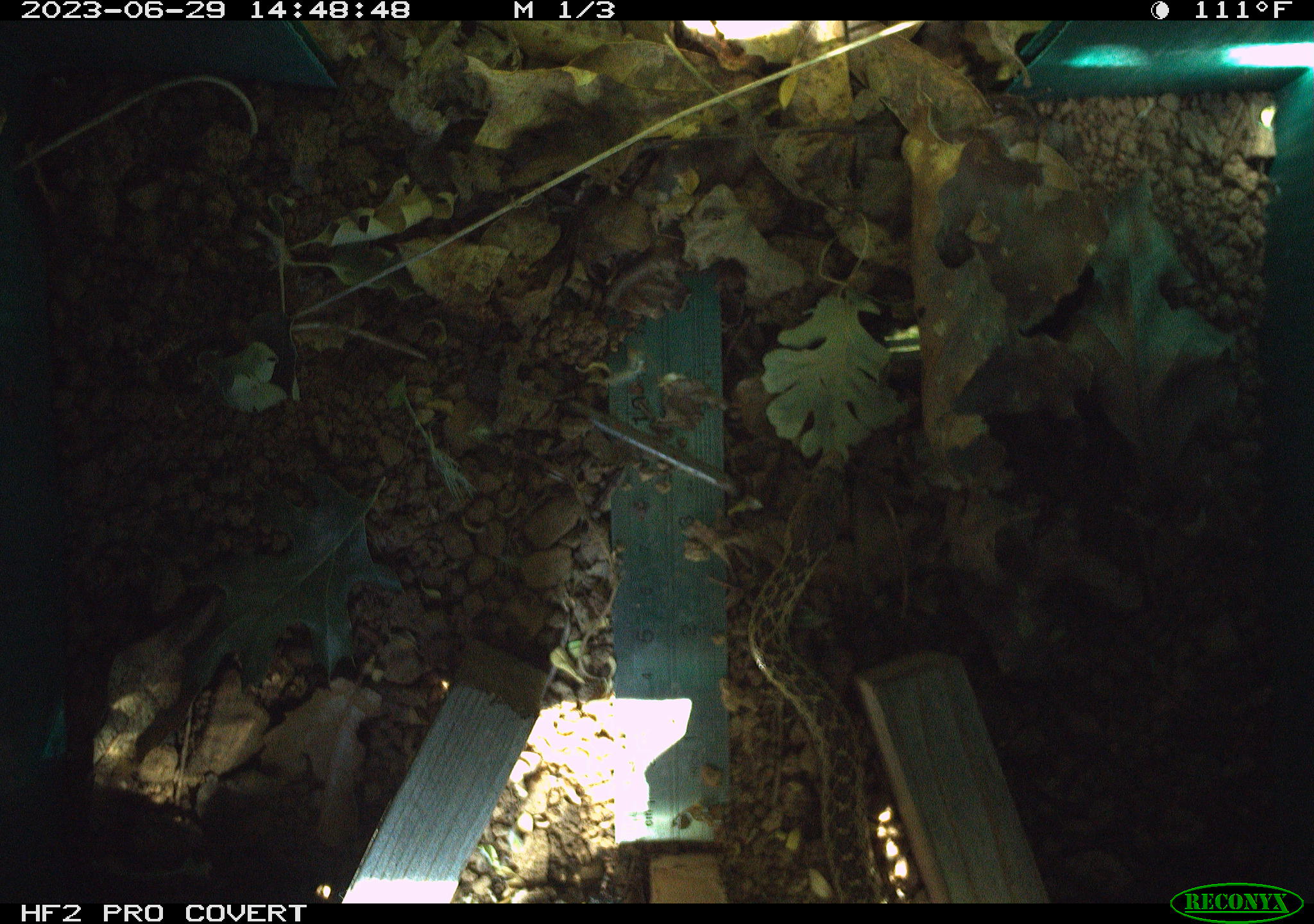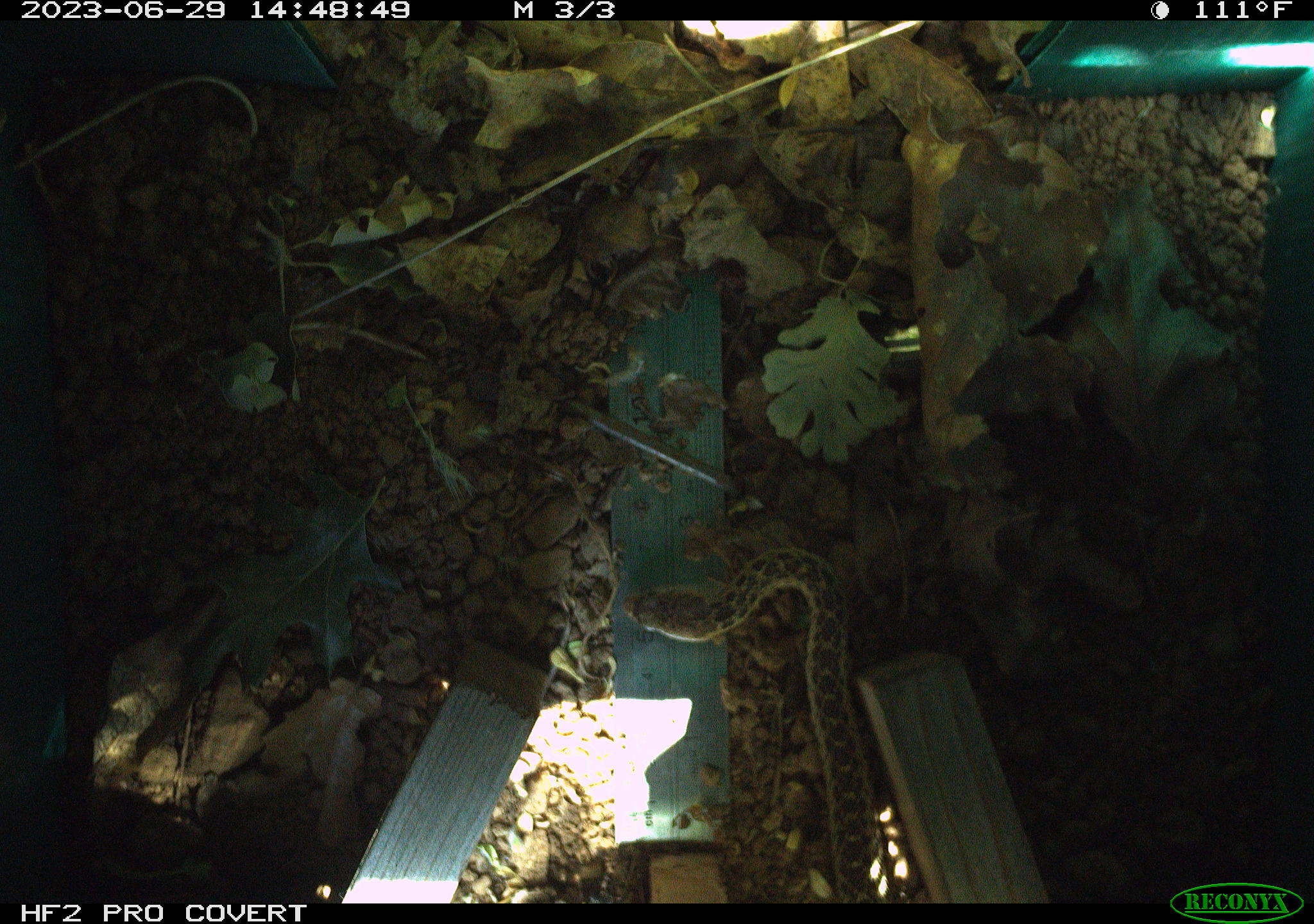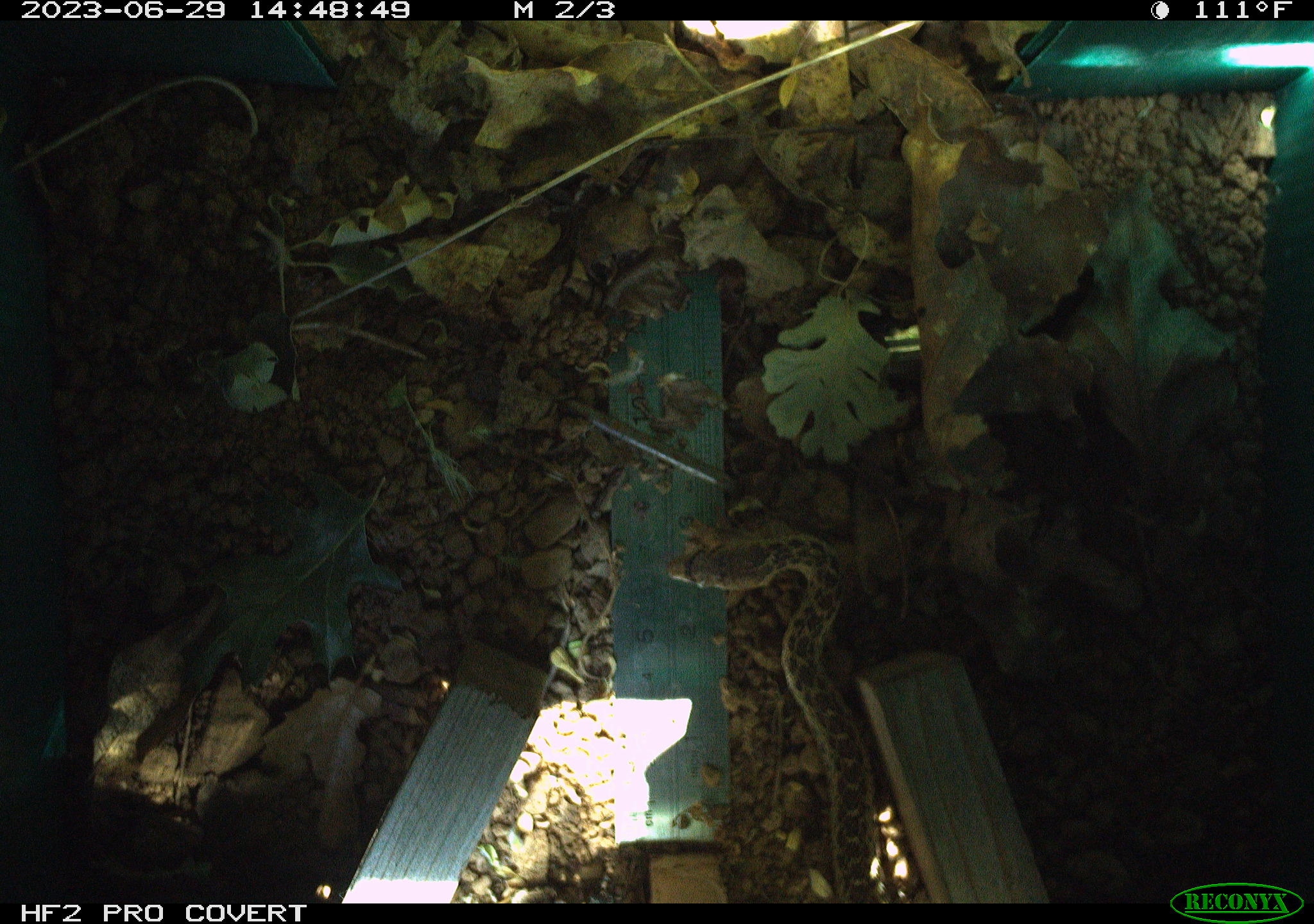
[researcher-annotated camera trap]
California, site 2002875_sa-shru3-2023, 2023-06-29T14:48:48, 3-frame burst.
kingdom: Animalia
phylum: Chordata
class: Reptilia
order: Squamata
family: Colubridae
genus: Pituophis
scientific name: Pituophis catenifer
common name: gophersnake